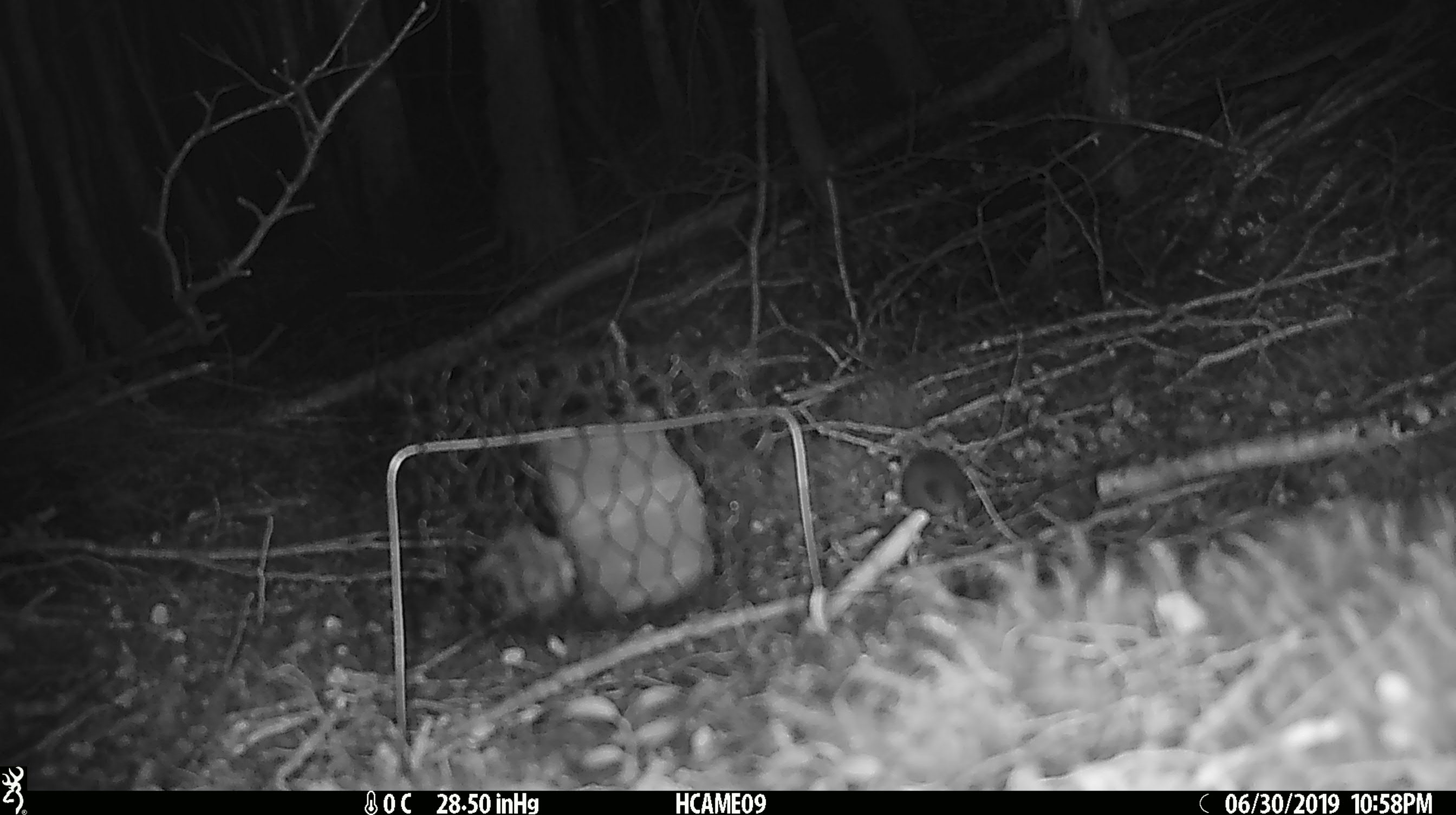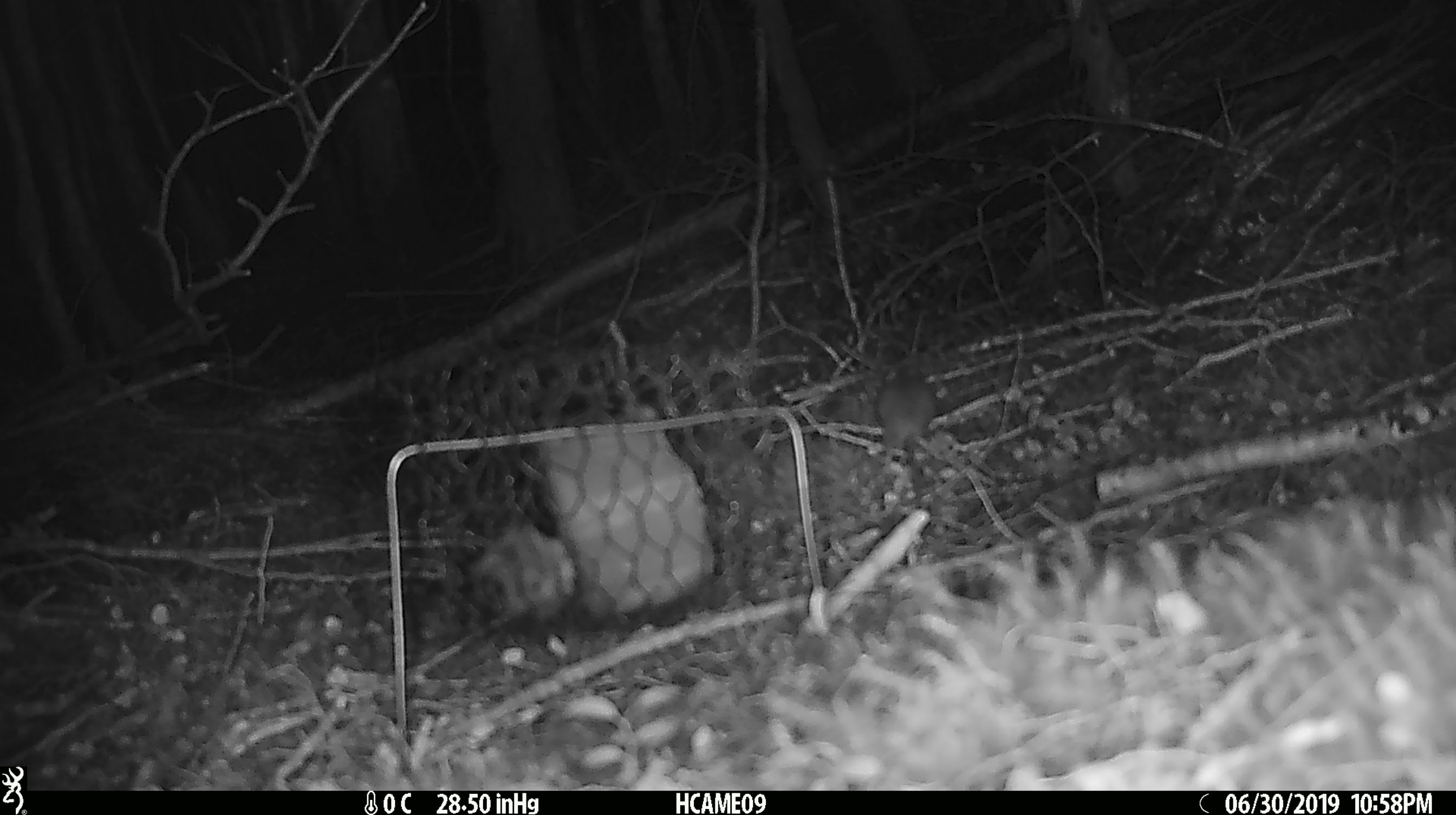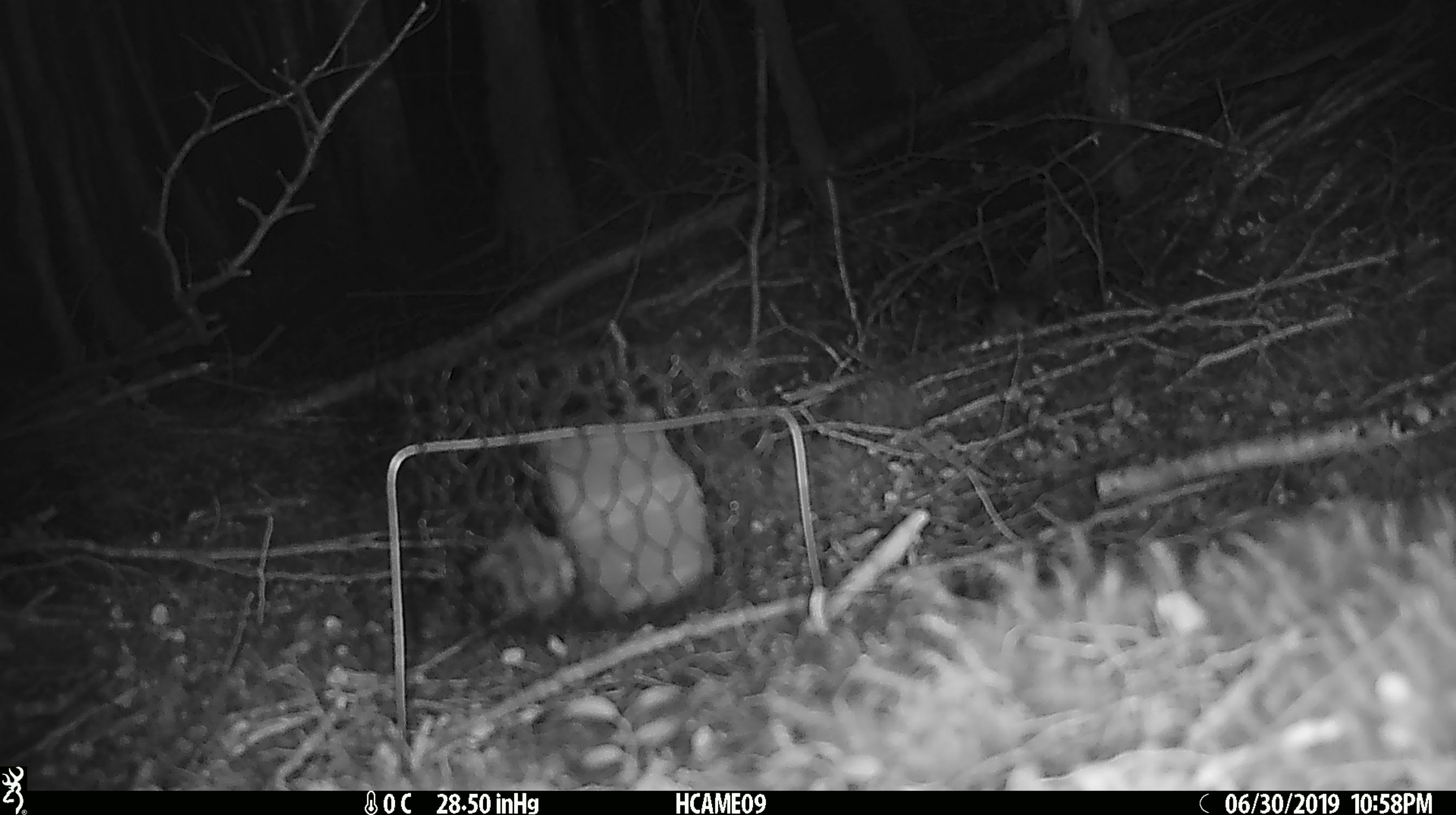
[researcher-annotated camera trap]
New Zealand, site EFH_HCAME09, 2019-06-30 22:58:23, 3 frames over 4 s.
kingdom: Animalia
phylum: Chordata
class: Mammalia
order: Rodentia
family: Muridae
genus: Mus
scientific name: Mus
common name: mouse